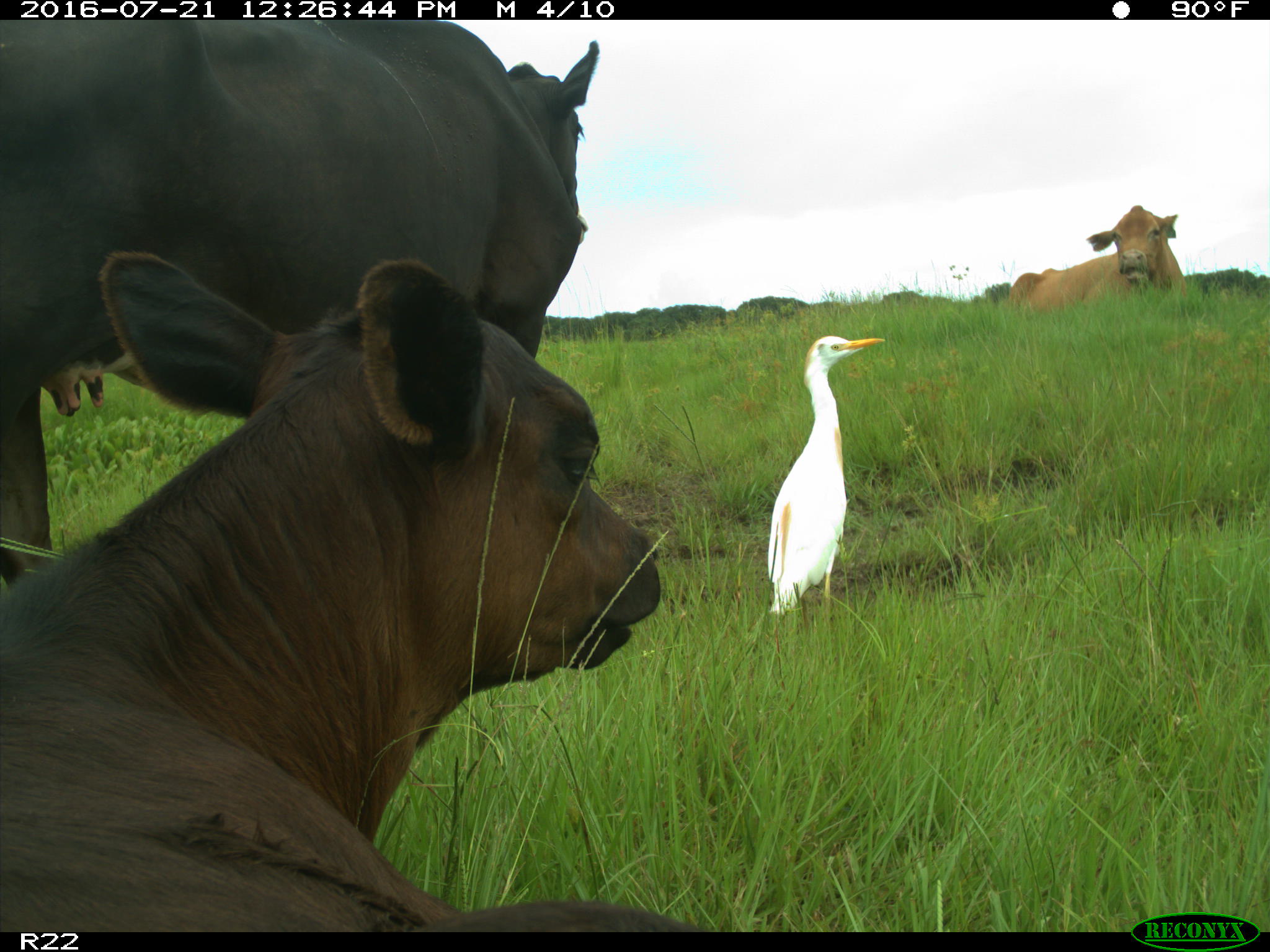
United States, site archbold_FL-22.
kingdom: Animalia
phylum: Chordata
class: Mammalia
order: Artiodactyla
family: Bovidae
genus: Bos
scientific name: Bos taurus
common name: domestic cow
Bos taurus (domestic cow).